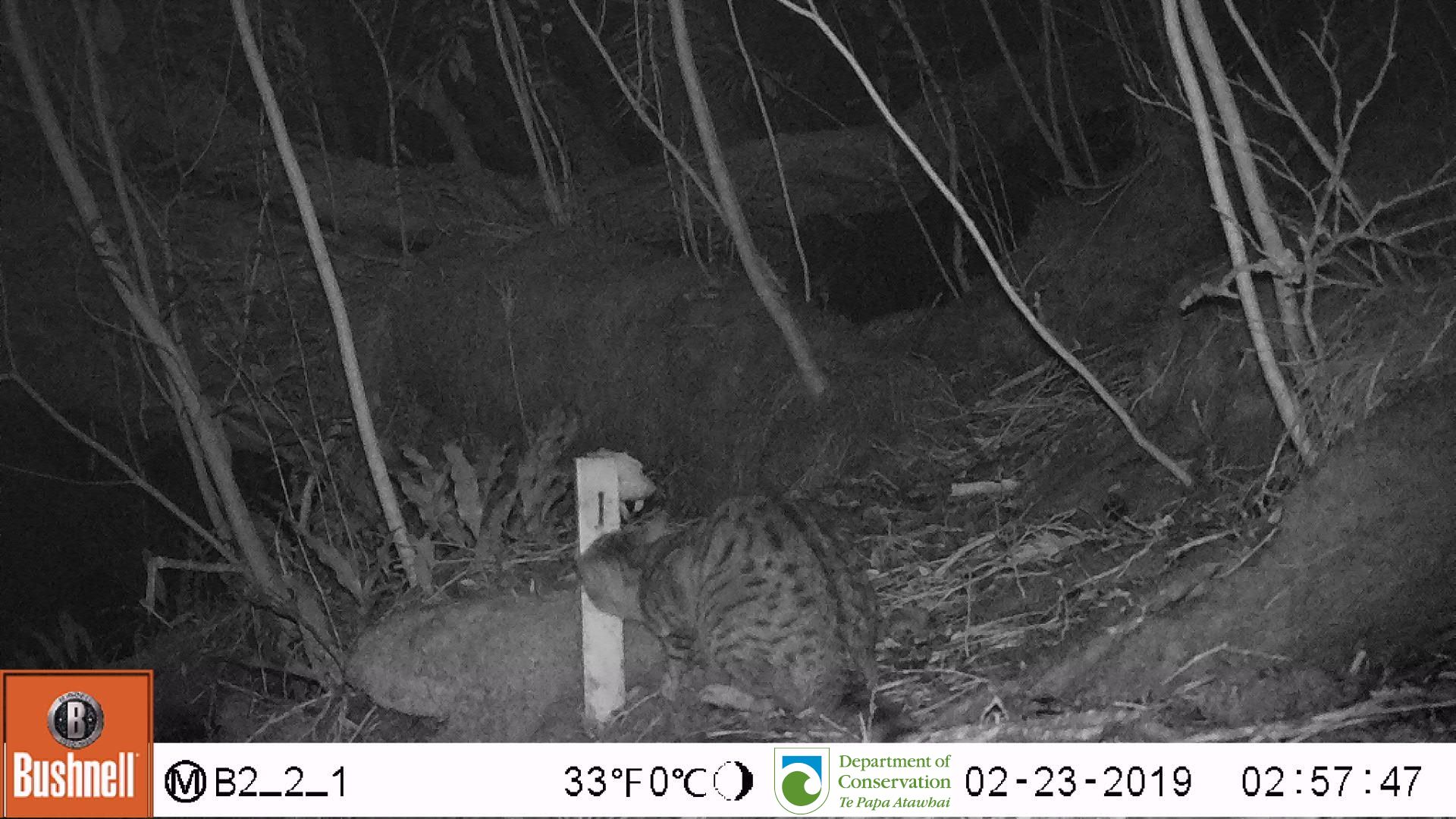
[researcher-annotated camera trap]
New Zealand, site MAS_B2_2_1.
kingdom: Animalia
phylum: Chordata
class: Mammalia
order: Carnivora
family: Felidae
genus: Felis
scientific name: Felis catus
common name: domestic cat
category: cat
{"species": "cat (domestic cat) (Felis catus)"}